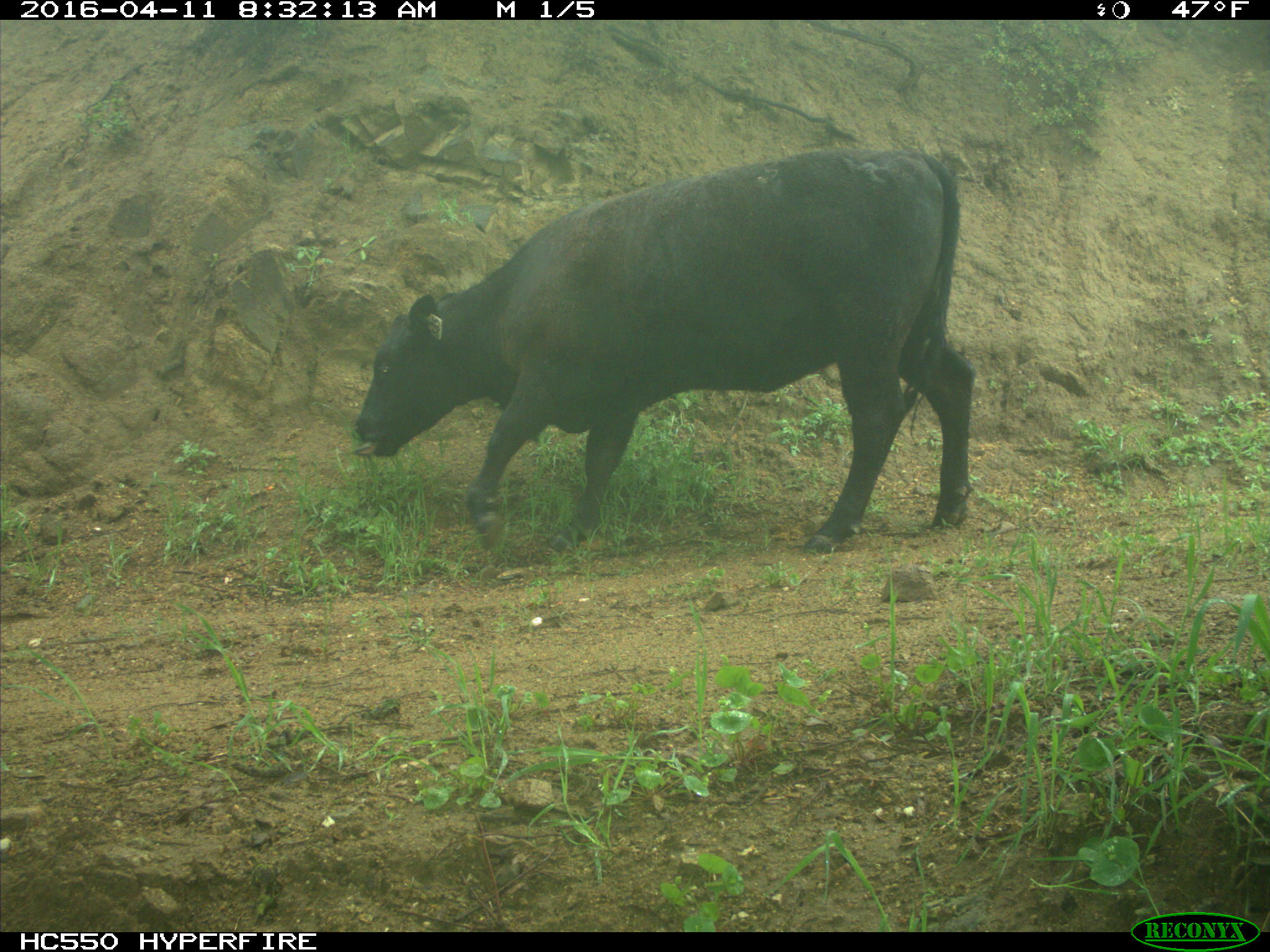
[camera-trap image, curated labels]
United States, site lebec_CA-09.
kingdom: Animalia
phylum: Chordata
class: Mammalia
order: Artiodactyla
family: Bovidae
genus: Bos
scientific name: Bos taurus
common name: domestic cow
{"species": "Bos taurus (domestic cow)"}